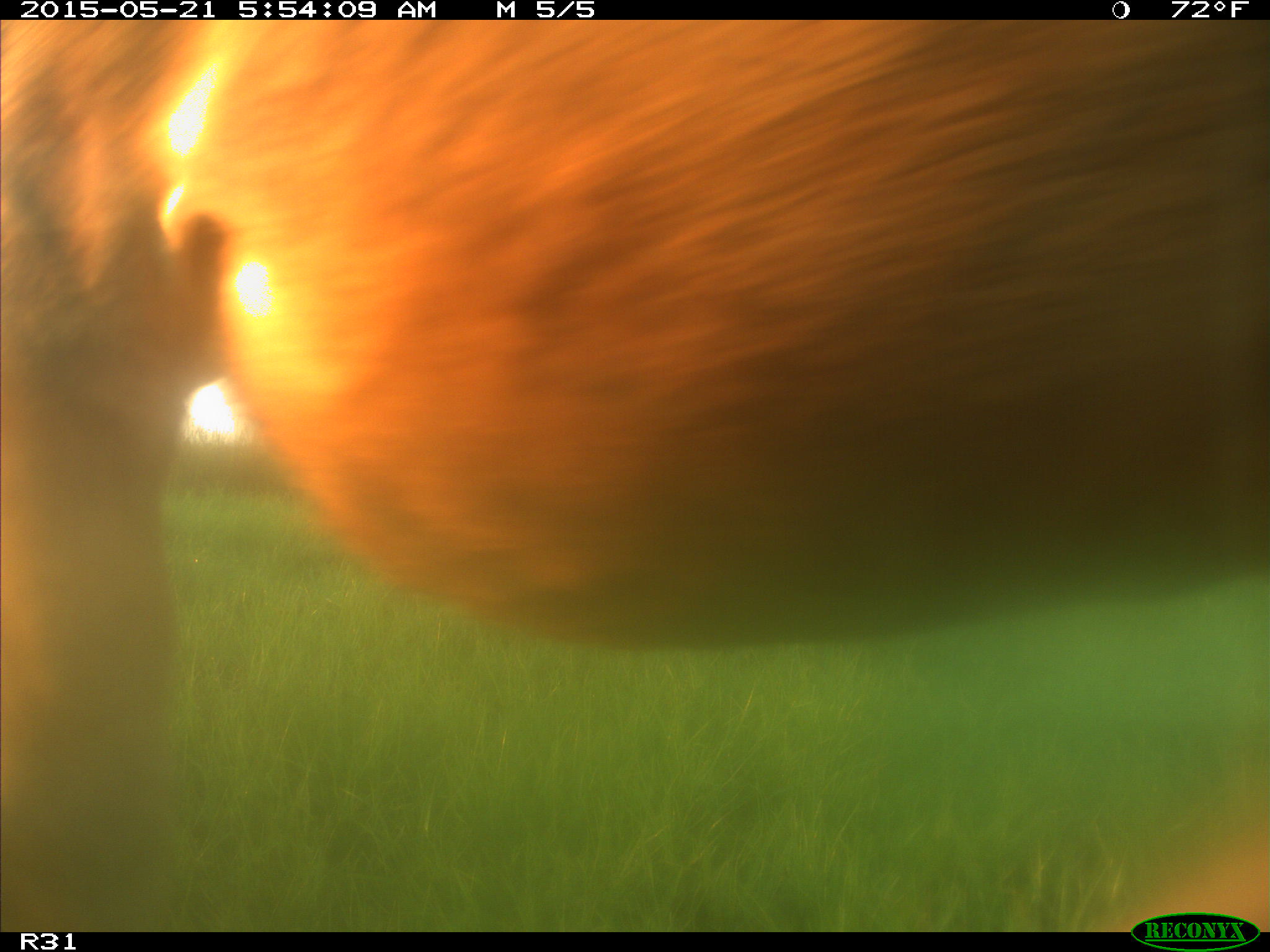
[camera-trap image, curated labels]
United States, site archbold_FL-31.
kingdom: Animalia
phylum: Chordata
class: Mammalia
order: Artiodactyla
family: Bovidae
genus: Bos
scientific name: Bos taurus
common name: domestic cow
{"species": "Bos taurus (domestic cow)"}